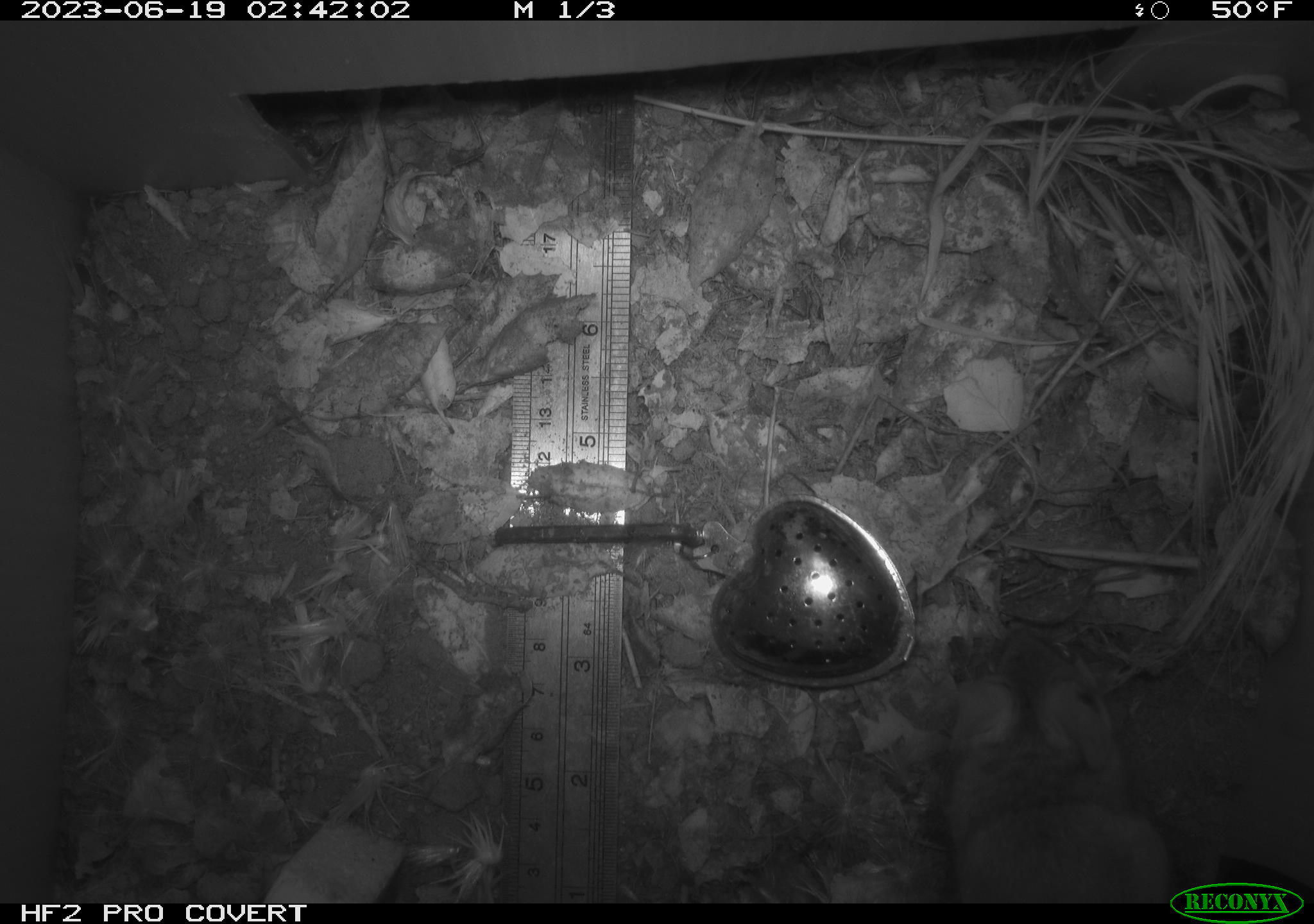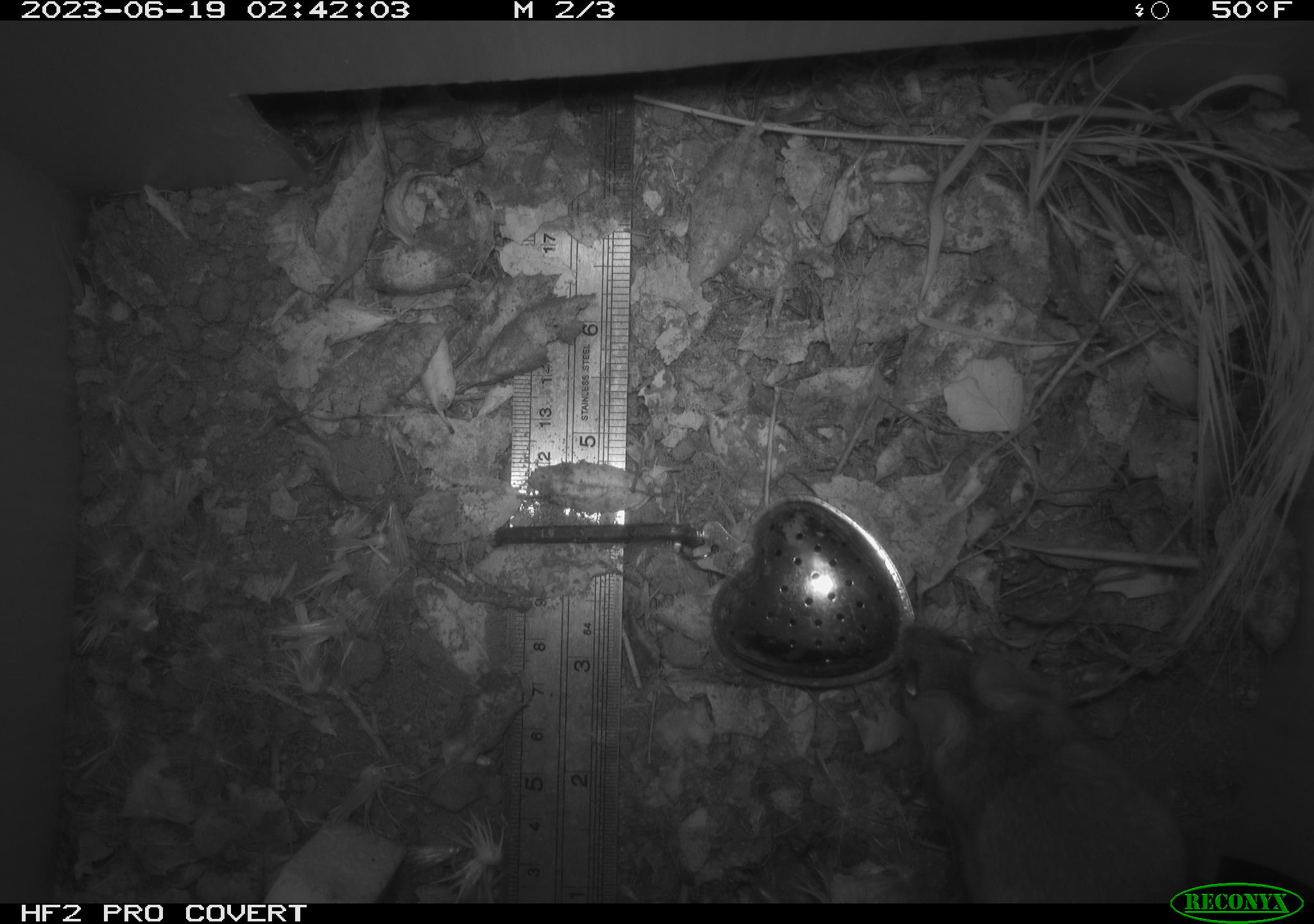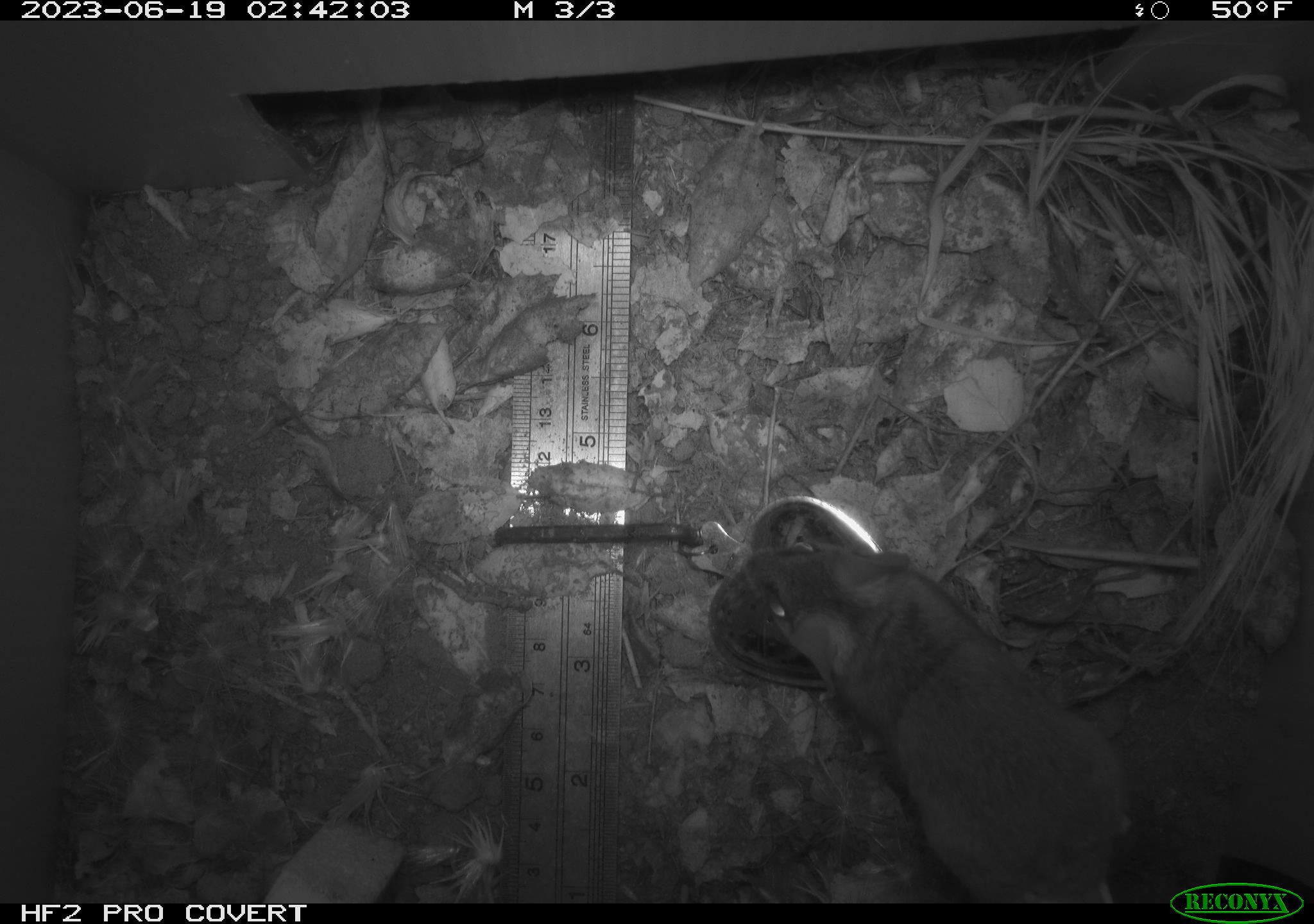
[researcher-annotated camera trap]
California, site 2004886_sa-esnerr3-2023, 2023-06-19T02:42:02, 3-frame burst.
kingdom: Animalia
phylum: Chordata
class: Mammalia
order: Rodentia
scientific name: Rodentia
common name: mouse species